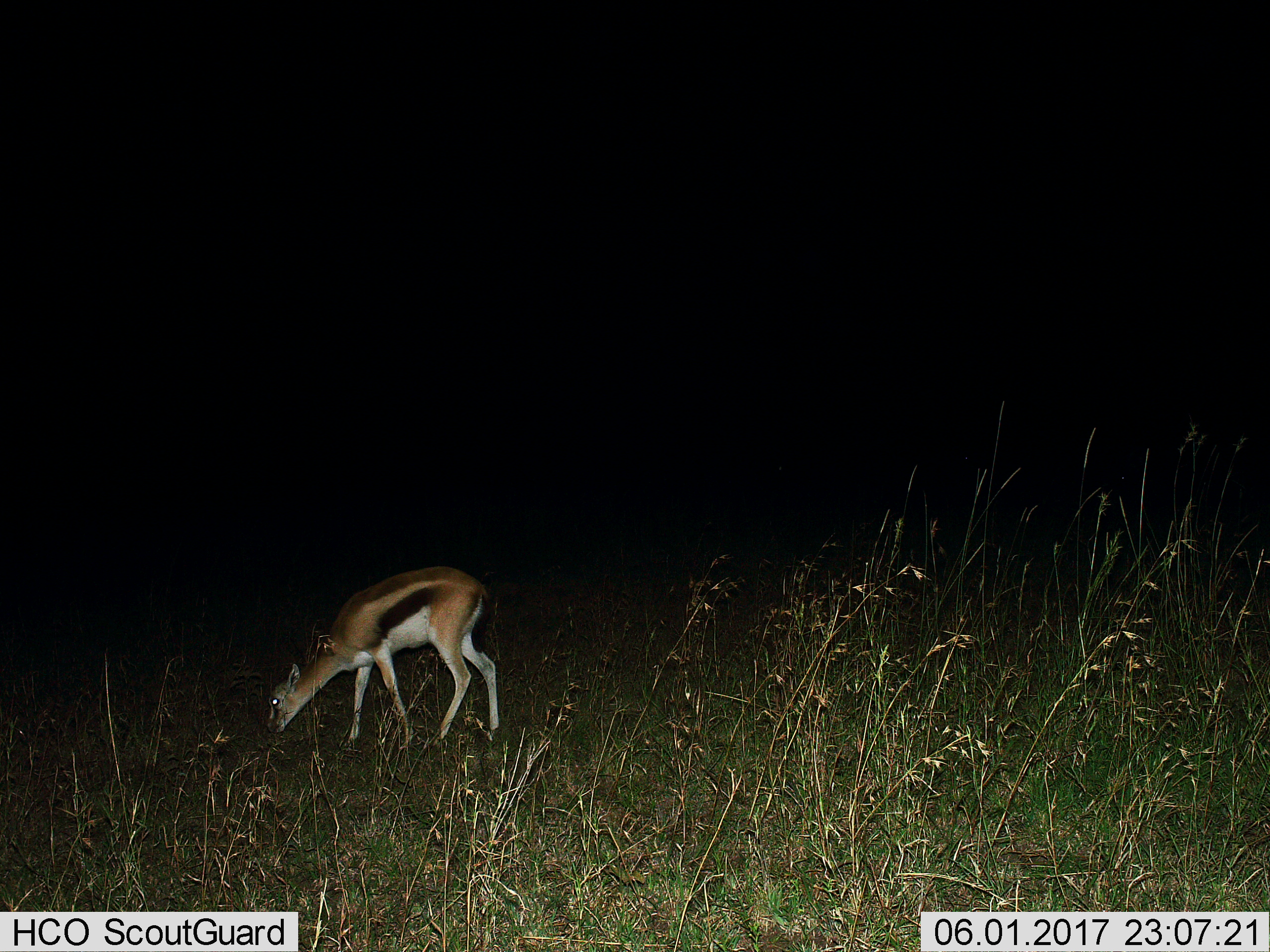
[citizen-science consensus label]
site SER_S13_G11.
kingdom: Animalia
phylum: Chordata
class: Mammalia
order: Artiodactyla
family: Bovidae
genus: Eudorcas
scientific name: Eudorcas thomsonii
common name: thomson's gazelle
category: gazellethomsons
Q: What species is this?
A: Gazellethomsons (thomson's gazelle) (Eudorcas thomsonii).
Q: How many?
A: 1.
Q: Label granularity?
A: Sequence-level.